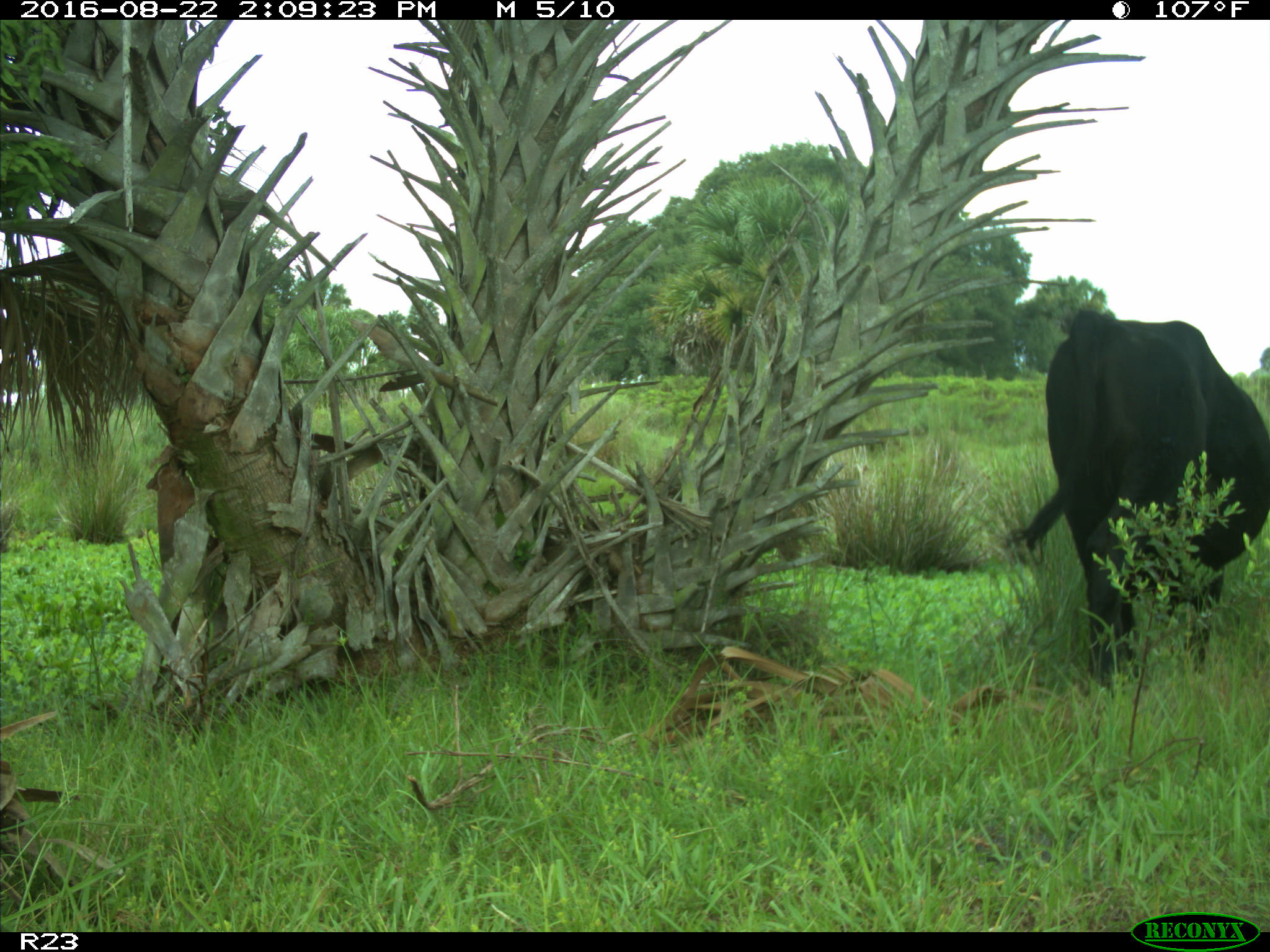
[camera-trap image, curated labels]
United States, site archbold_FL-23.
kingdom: Animalia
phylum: Chordata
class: Mammalia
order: Artiodactyla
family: Bovidae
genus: Bos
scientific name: Bos taurus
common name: domestic cow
Bos taurus (domestic cow).